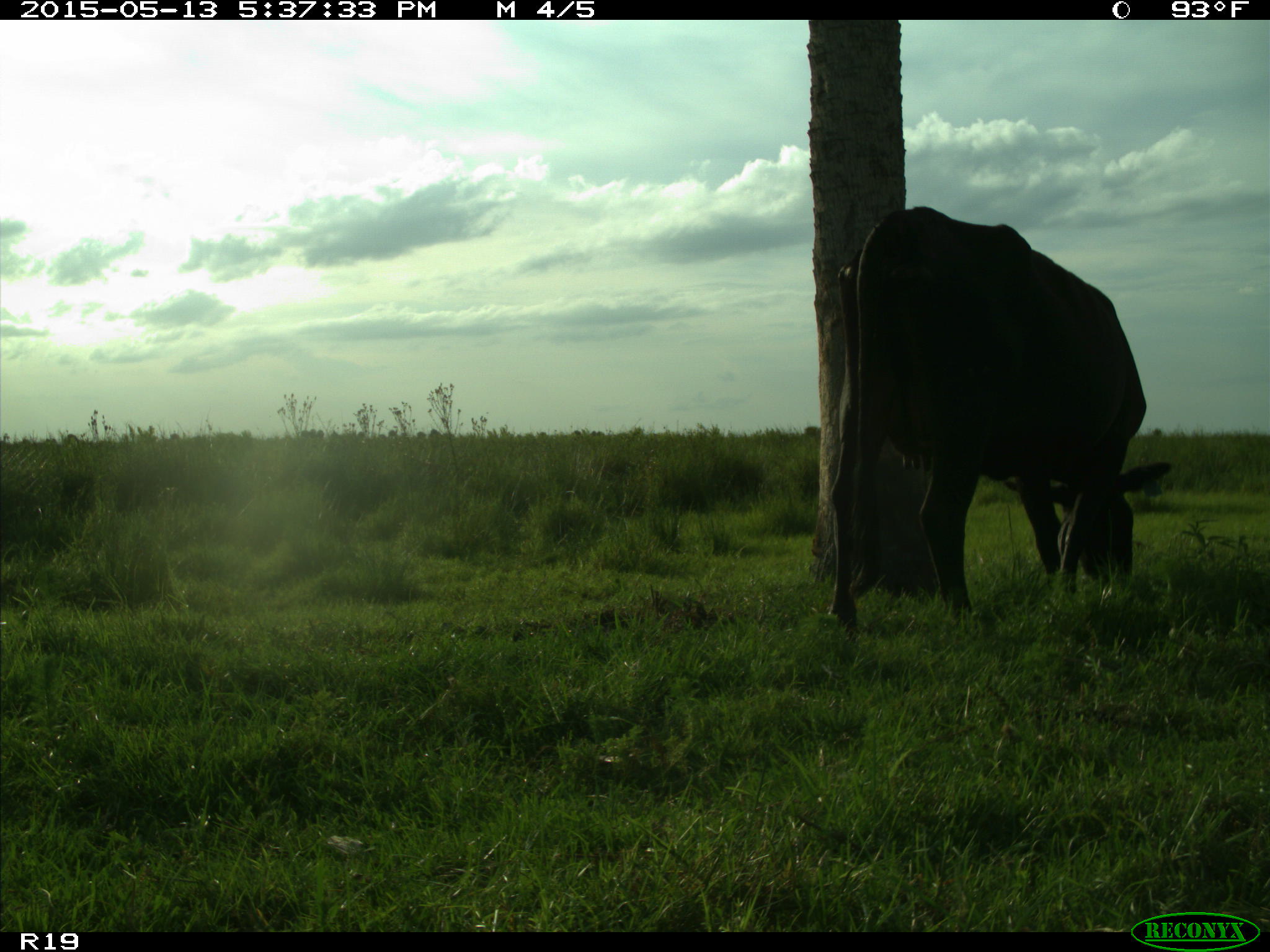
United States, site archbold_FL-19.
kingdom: Animalia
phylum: Chordata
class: Mammalia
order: Artiodactyla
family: Bovidae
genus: Bos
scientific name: Bos taurus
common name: domestic cow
Bos taurus (domestic cow).